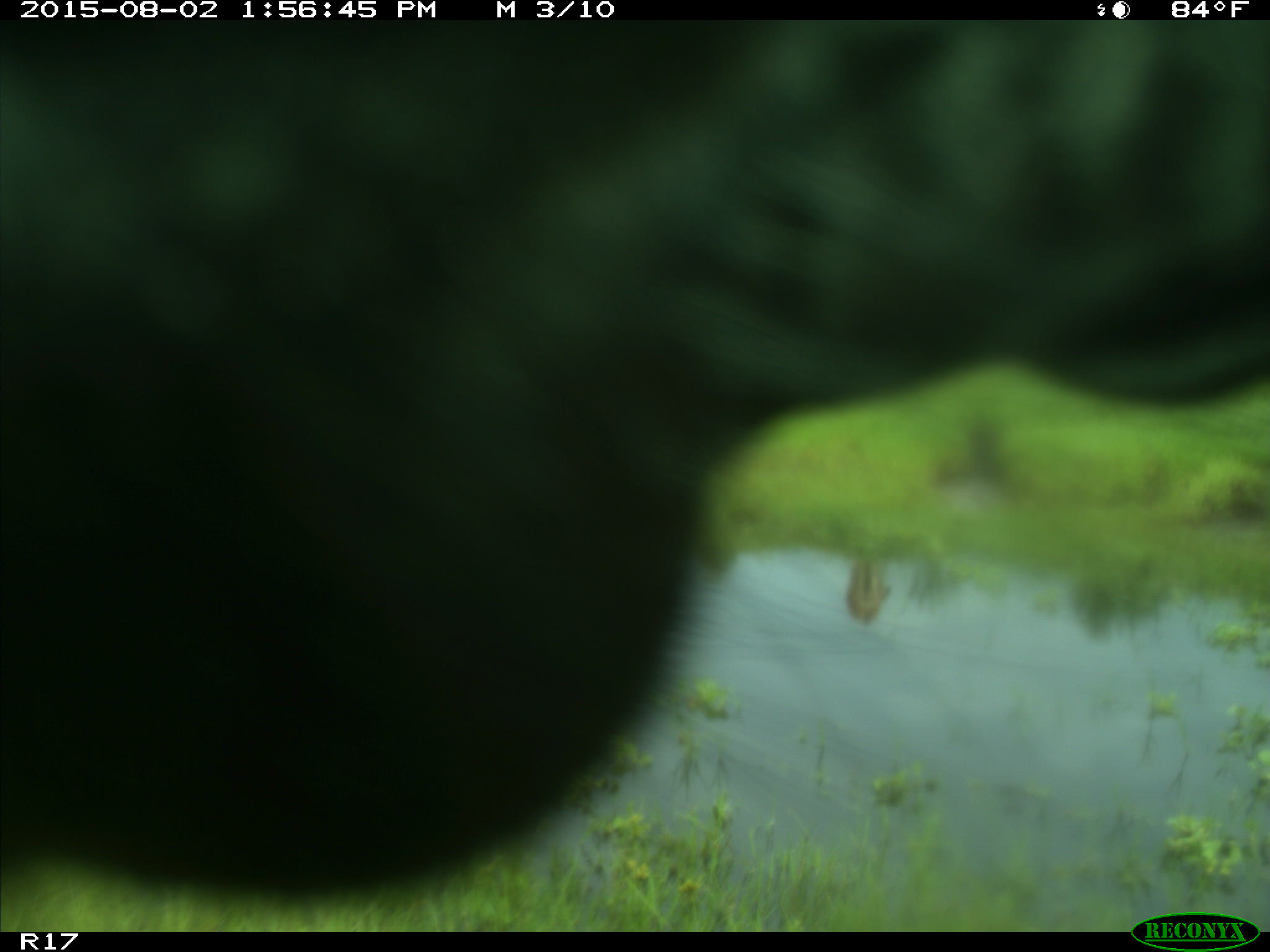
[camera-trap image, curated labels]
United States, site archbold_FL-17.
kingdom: Animalia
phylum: Chordata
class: Mammalia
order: Artiodactyla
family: Bovidae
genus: Bos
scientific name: Bos taurus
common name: domestic cow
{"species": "Bos taurus (domestic cow)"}